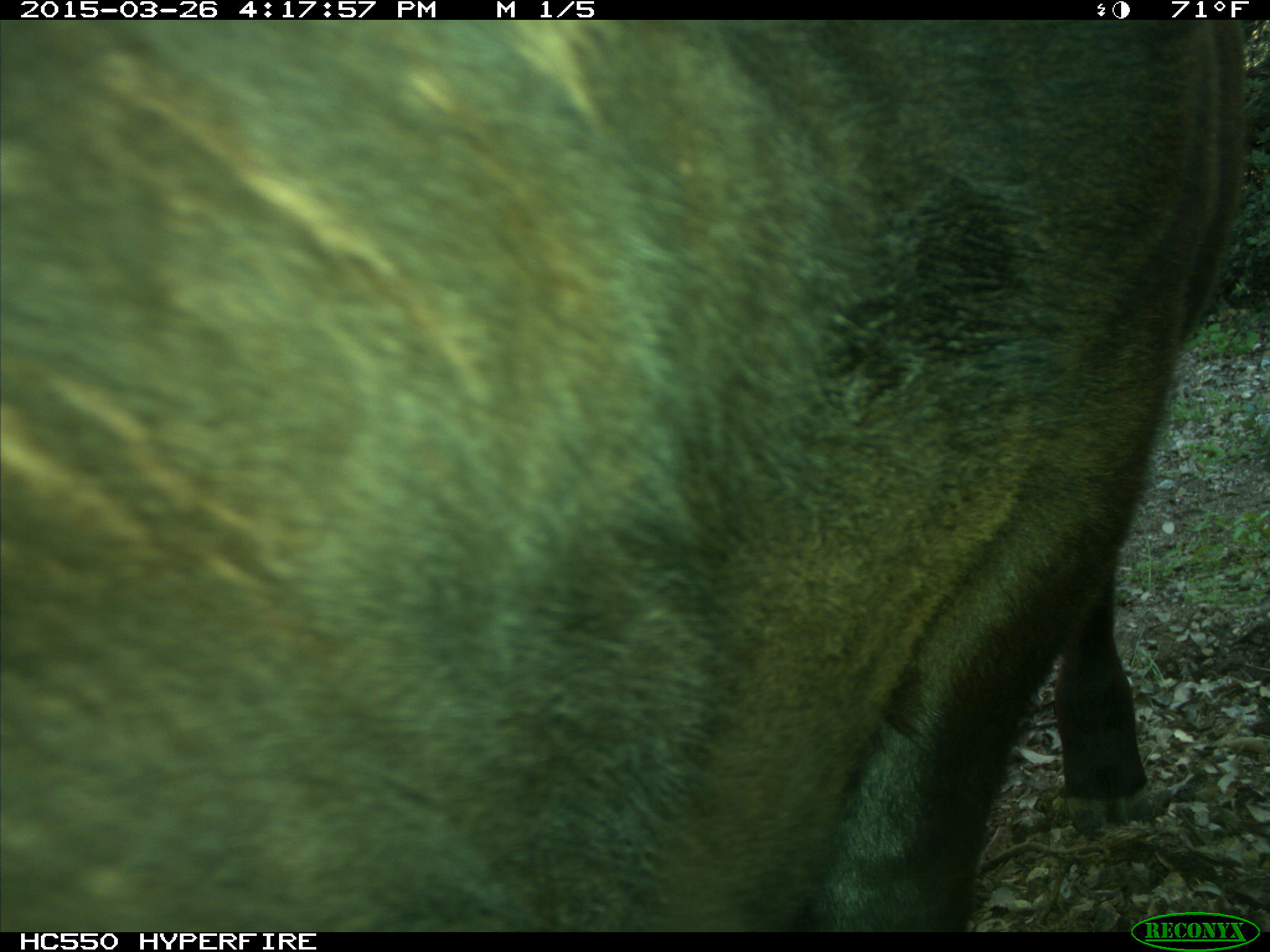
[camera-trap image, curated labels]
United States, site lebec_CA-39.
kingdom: Animalia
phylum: Chordata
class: Mammalia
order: Artiodactyla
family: Bovidae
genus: Bos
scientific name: Bos taurus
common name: domestic cow